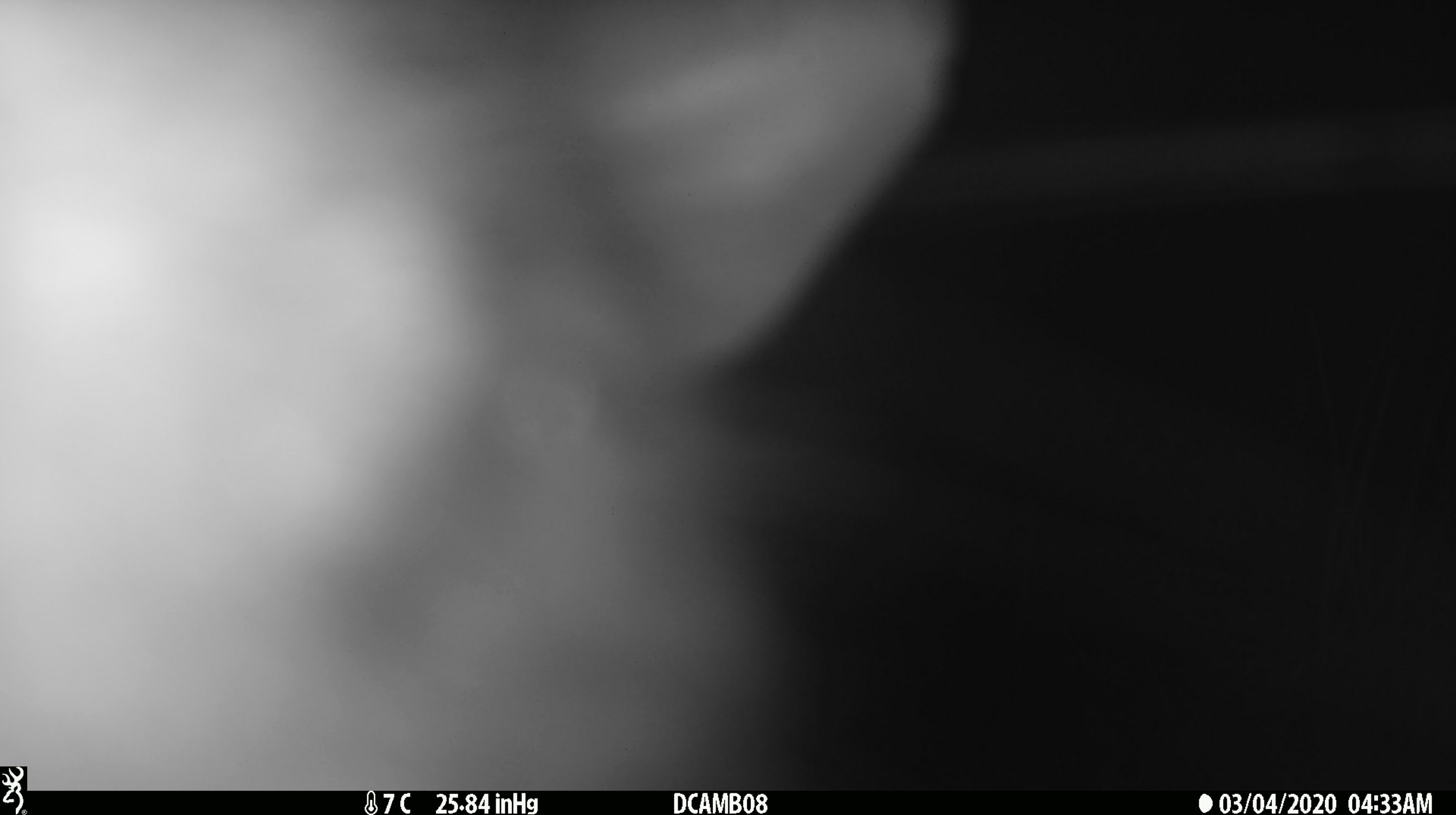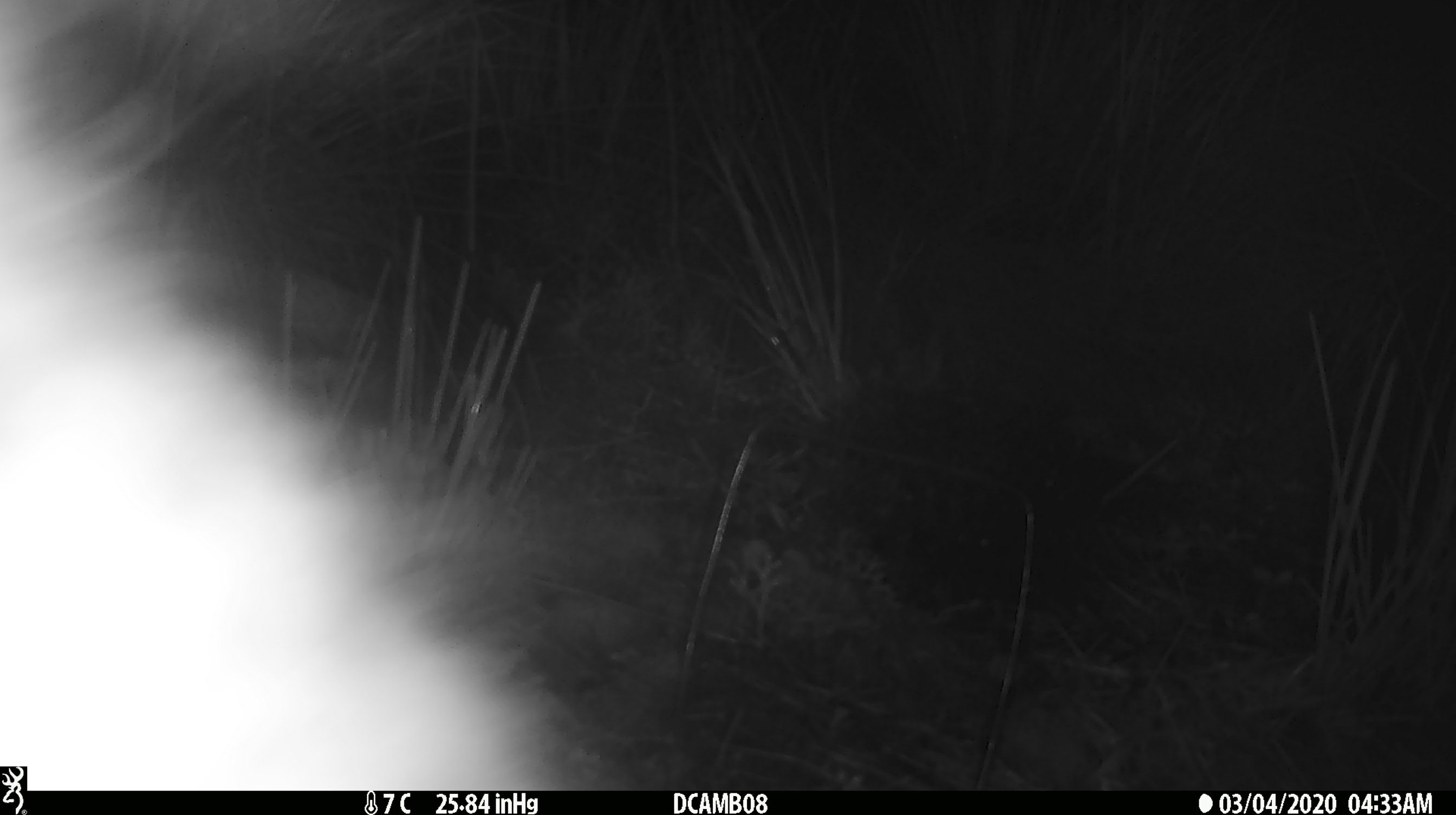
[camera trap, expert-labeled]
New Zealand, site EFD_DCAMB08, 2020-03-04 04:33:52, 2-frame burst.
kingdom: Animalia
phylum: Chordata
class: Mammalia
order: Diprotodontia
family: Phalangeridae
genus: Trichosurus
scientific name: Trichosurus vulpecula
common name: common brushtail possum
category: possum